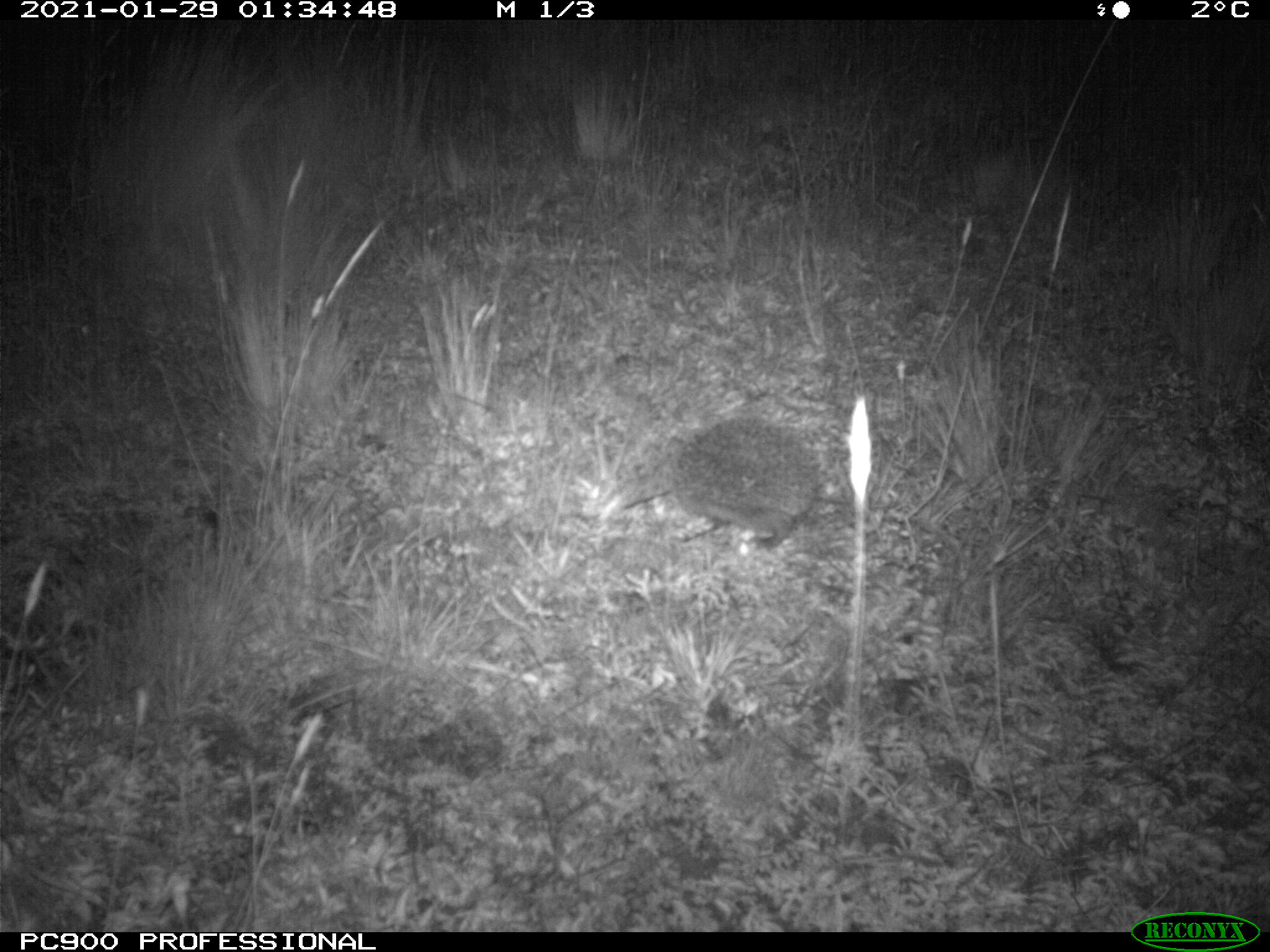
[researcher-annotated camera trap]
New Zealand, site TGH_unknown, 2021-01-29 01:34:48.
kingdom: Animalia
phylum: Chordata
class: Mammalia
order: Eulipotyphla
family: Erinaceidae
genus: Erinaceus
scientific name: Erinaceus europaeus europaeus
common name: european hedgehog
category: hedgehog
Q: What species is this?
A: Hedgehog (european hedgehog) (Erinaceus europaeus europaeus).